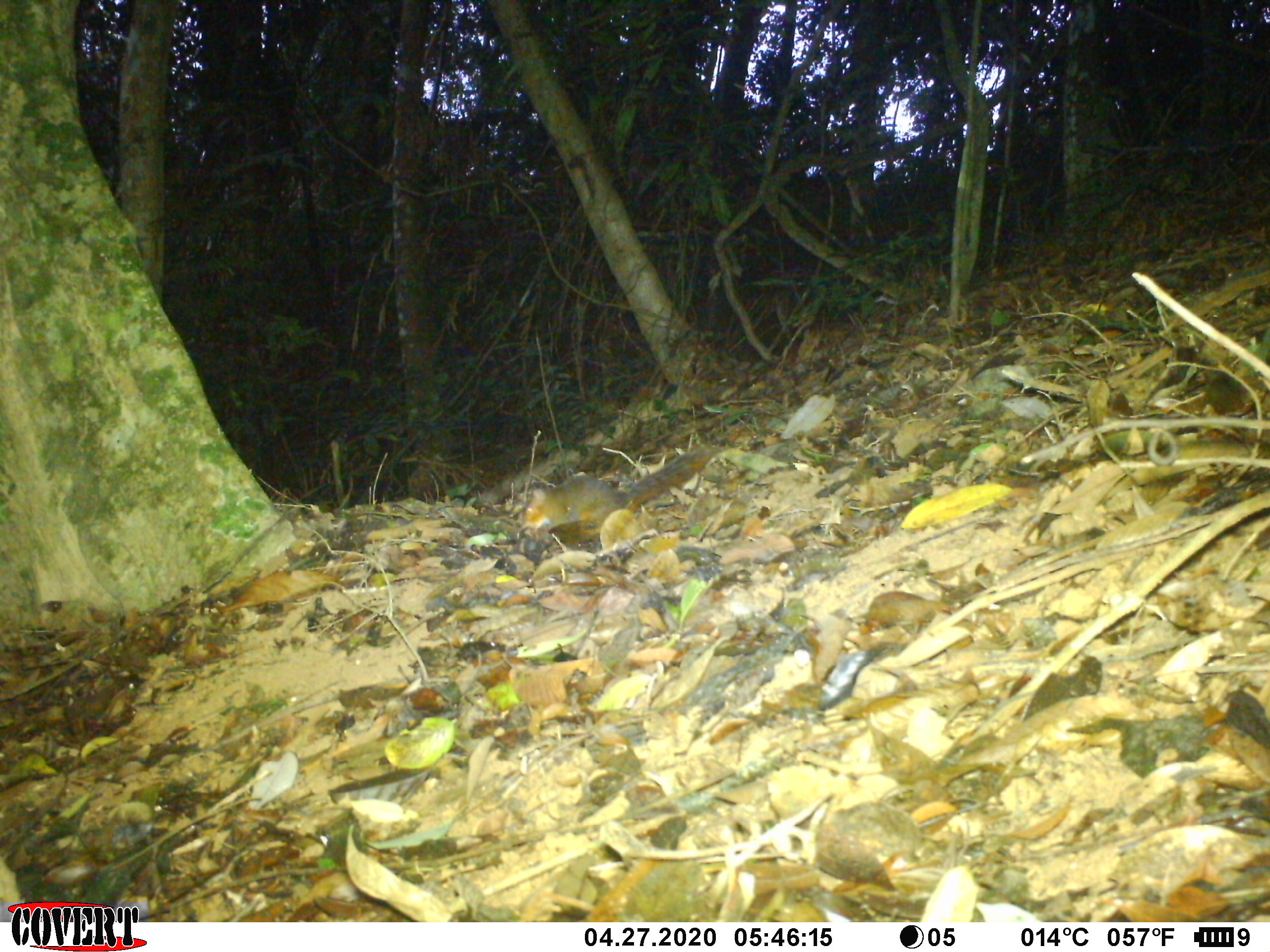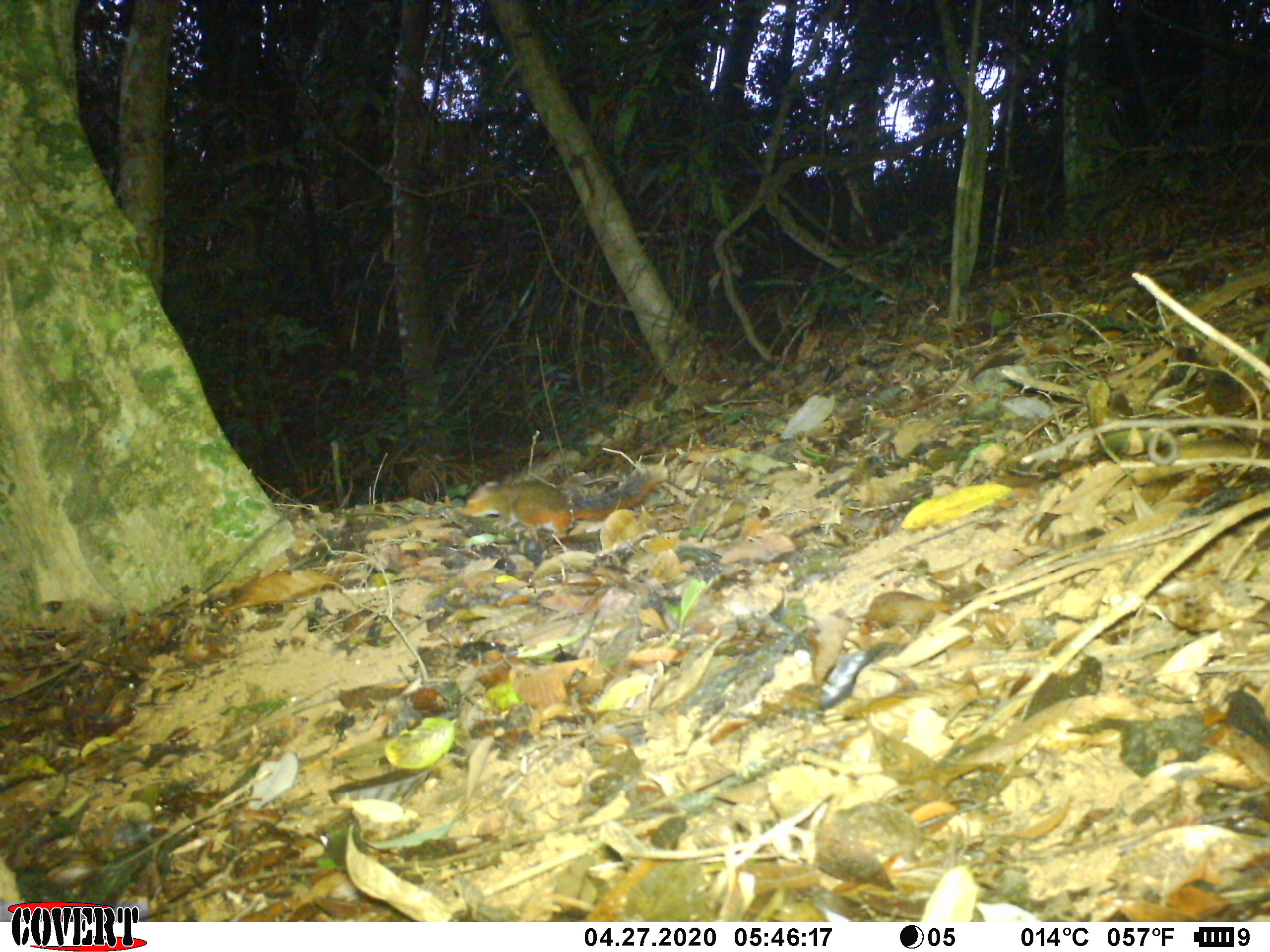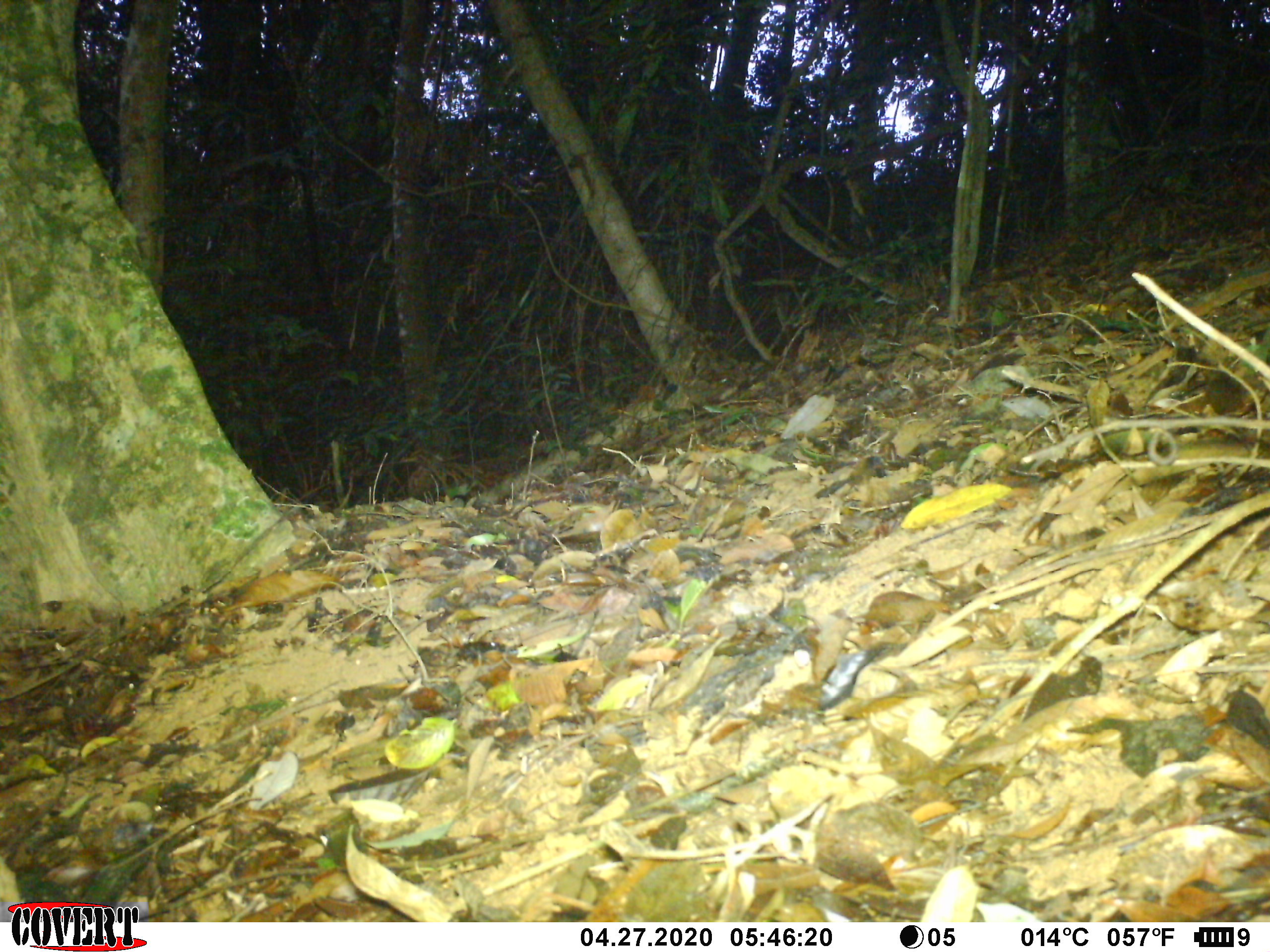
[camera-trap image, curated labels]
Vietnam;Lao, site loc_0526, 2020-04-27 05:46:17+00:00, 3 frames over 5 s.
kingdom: Animalia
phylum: Chordata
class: Mammalia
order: Rodentia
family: Sciuridae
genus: Dremomys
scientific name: Dremomys rufigenis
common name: red-cheeked squirrel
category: red cheeked squirrel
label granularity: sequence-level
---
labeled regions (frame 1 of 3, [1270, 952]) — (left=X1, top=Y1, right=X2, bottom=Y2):
red cheeked squirrel: (left=522, top=443, right=715, bottom=551)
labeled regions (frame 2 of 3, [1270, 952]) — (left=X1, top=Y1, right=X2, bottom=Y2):
red cheeked squirrel: (left=460, top=475, right=657, bottom=540)